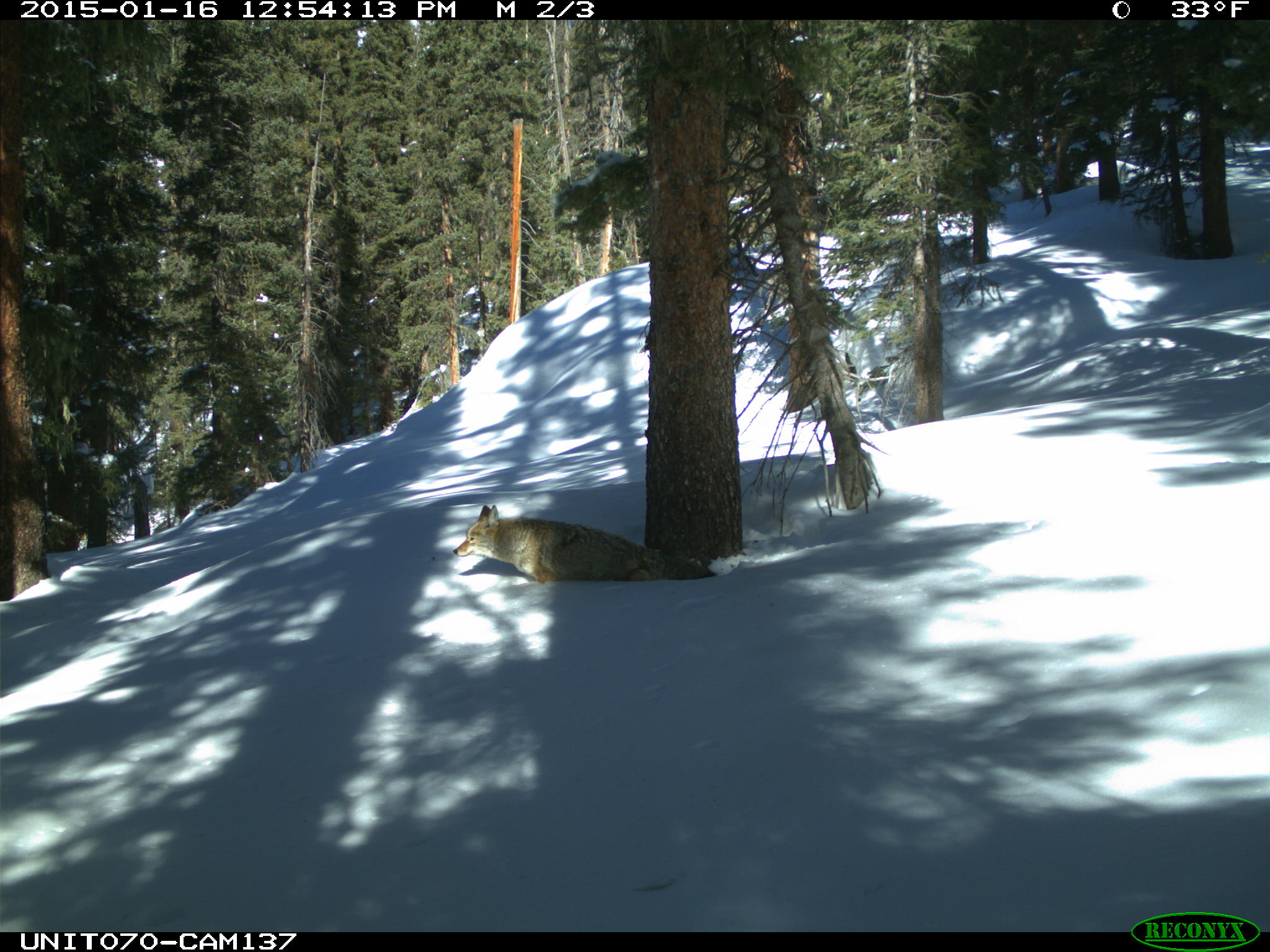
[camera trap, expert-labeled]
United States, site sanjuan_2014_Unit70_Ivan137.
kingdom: Animalia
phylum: Chordata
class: Mammalia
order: Carnivora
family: Canidae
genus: Canis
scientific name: Canis latrans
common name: coyote